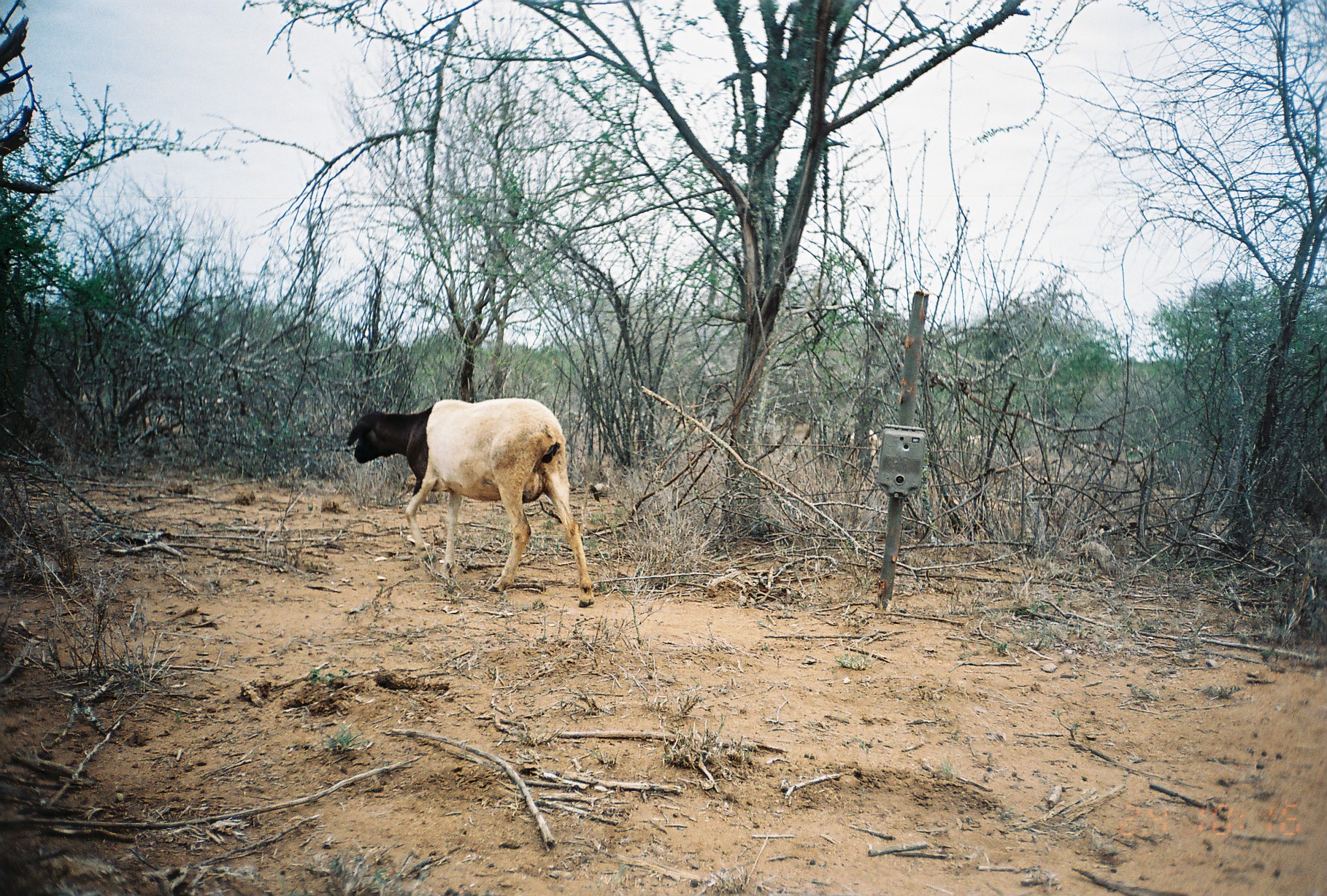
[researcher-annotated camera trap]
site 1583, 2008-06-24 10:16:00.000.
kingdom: Animalia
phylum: Chordata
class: Mammalia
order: Artiodactyla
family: Bovidae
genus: Ovis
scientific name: Ovis aries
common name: domestic sheep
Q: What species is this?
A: Ovis aries (domestic sheep).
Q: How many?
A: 1.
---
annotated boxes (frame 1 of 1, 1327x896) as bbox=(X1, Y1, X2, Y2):
ovis aries: bbox=(344, 397, 595, 608)